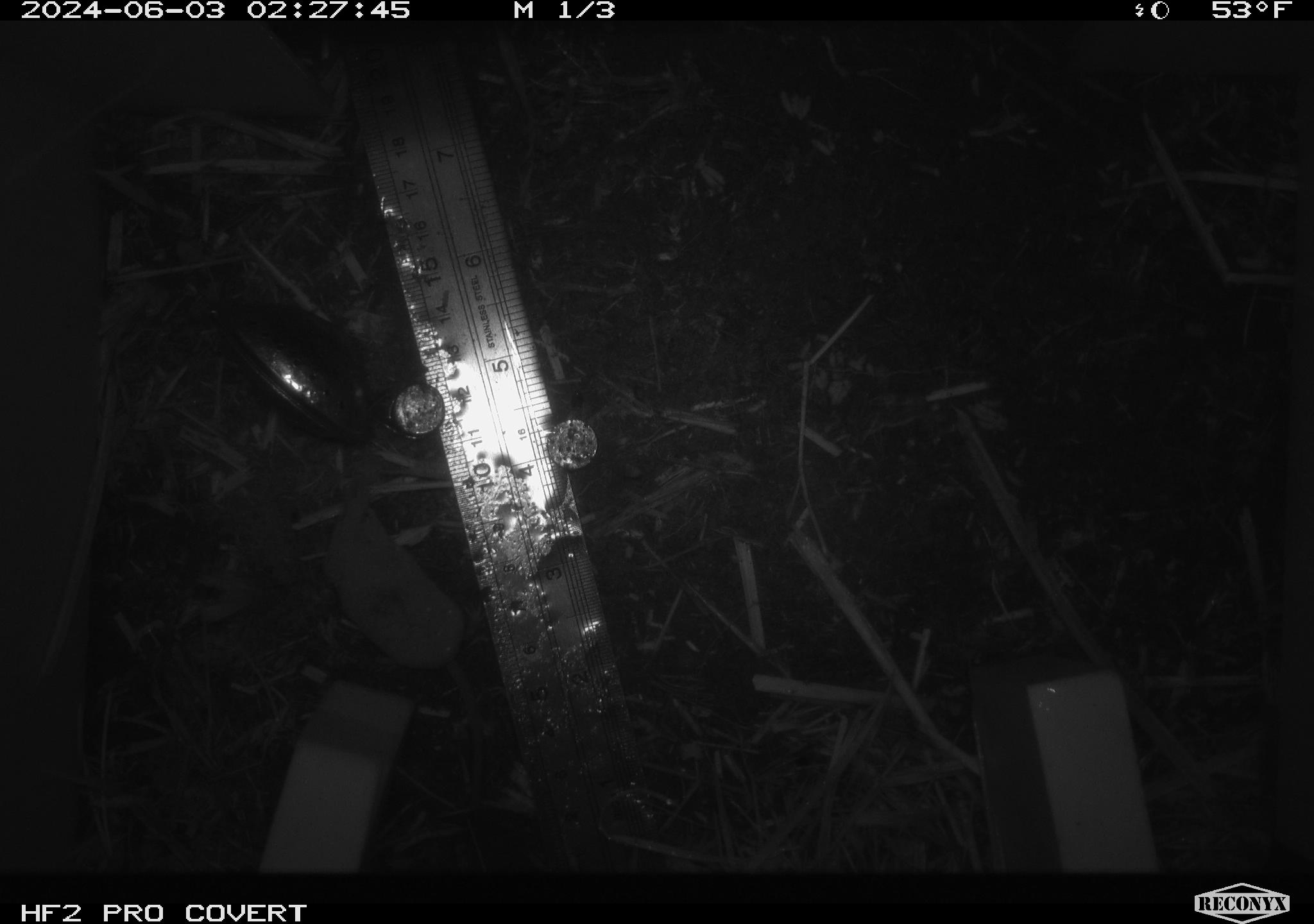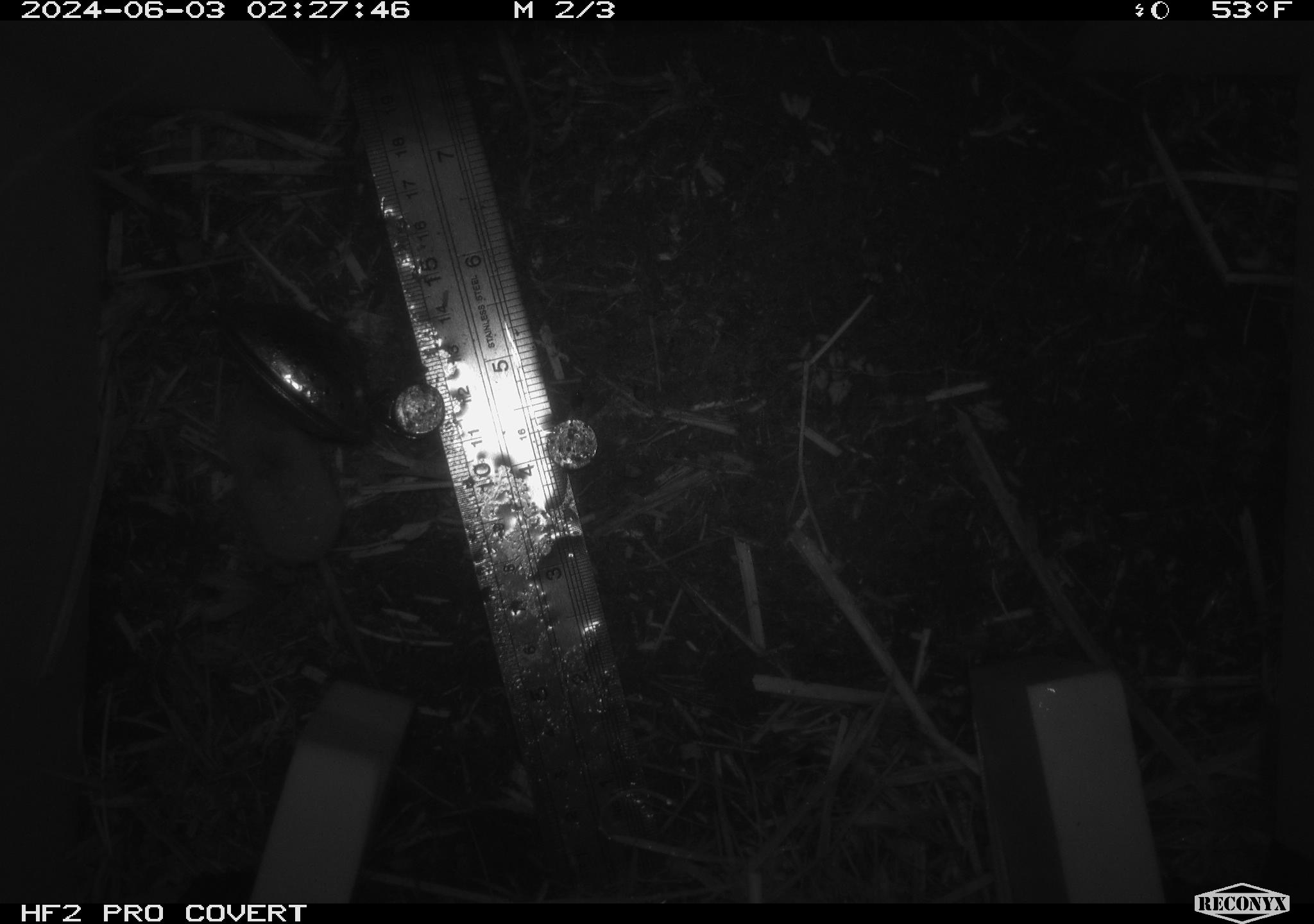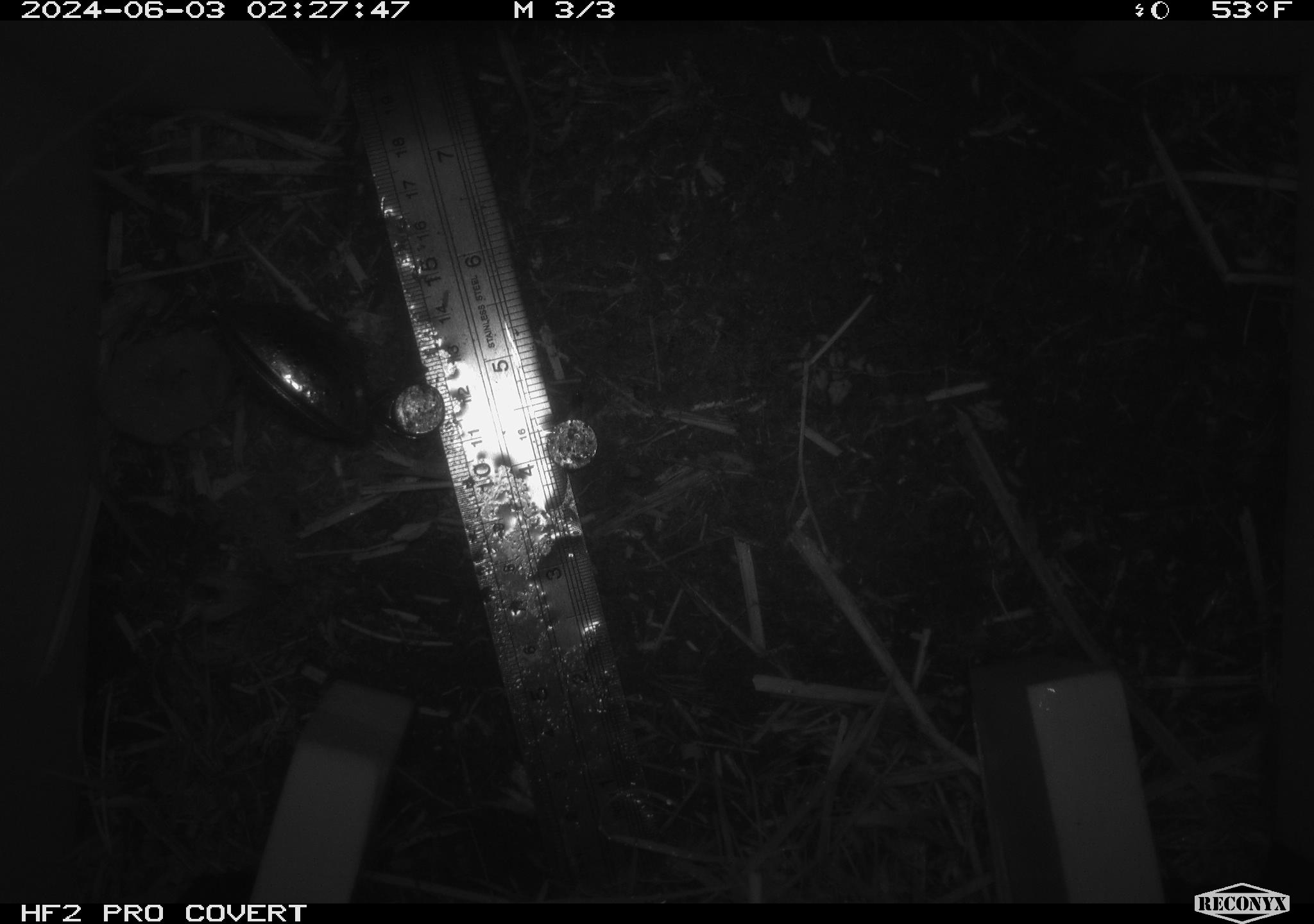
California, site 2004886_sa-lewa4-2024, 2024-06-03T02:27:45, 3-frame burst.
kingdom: Animalia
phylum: Chordata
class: Mammalia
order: Eulipotyphla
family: Soricidae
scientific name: Soricidae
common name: shrews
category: soricidae family